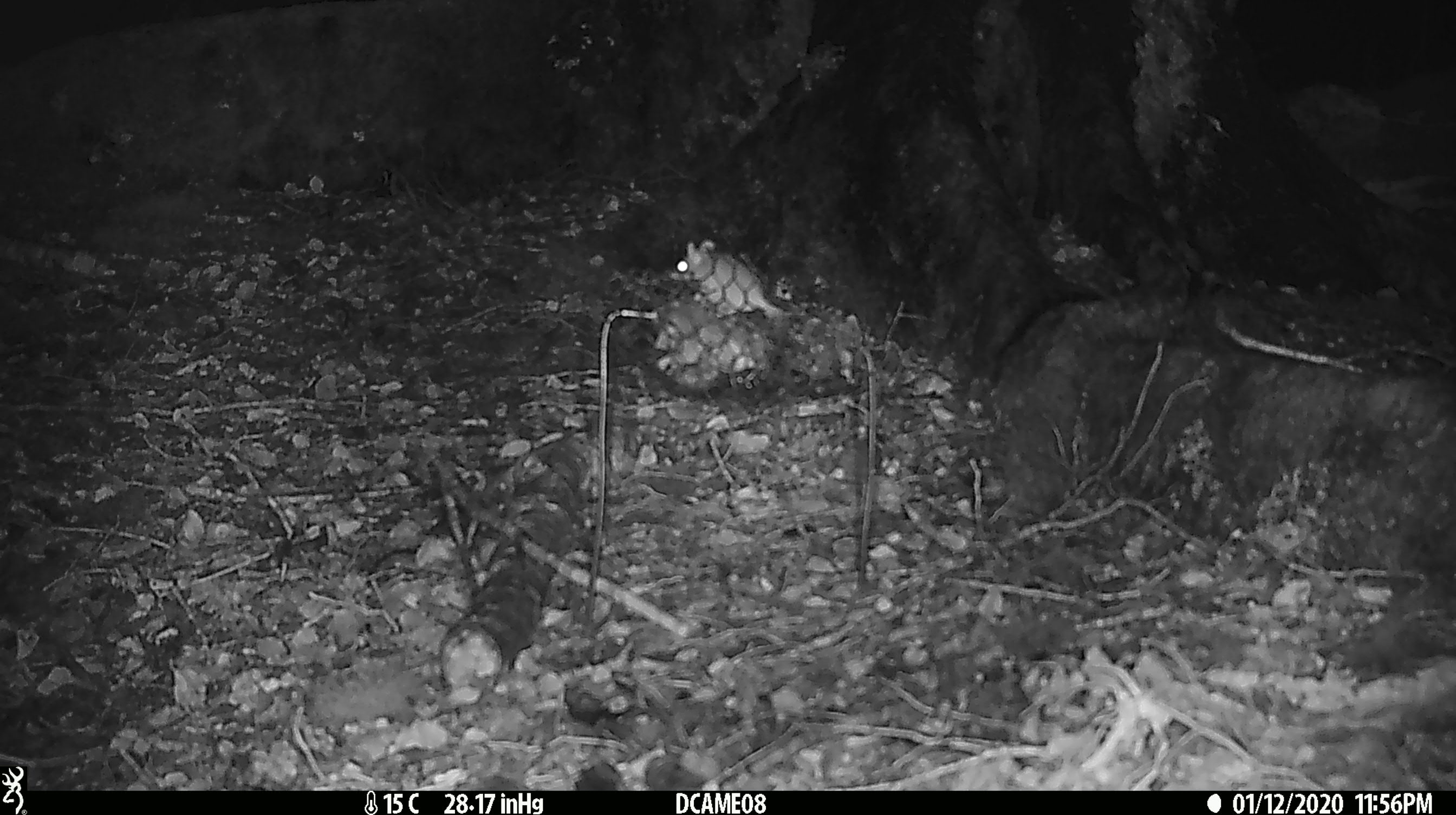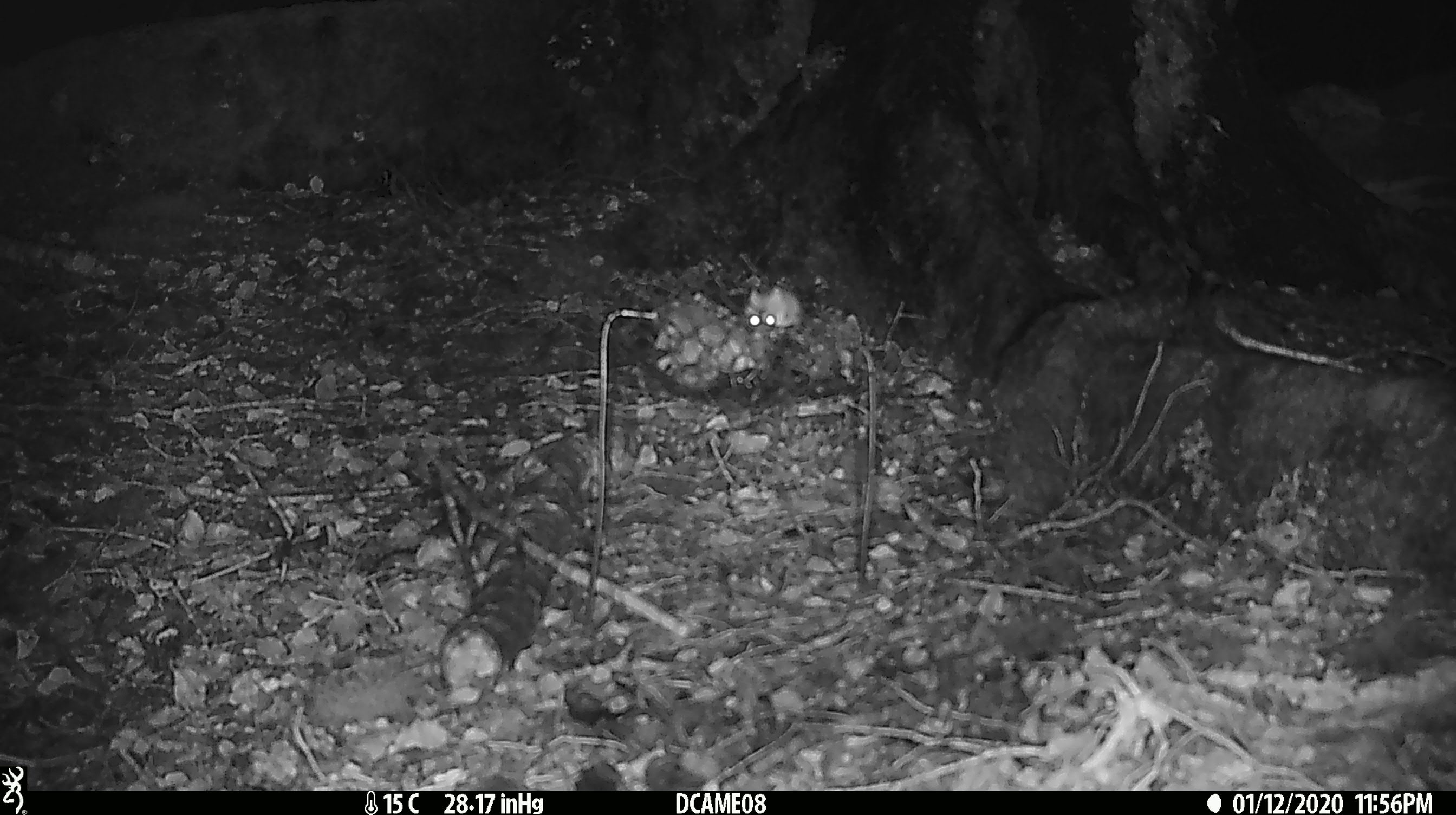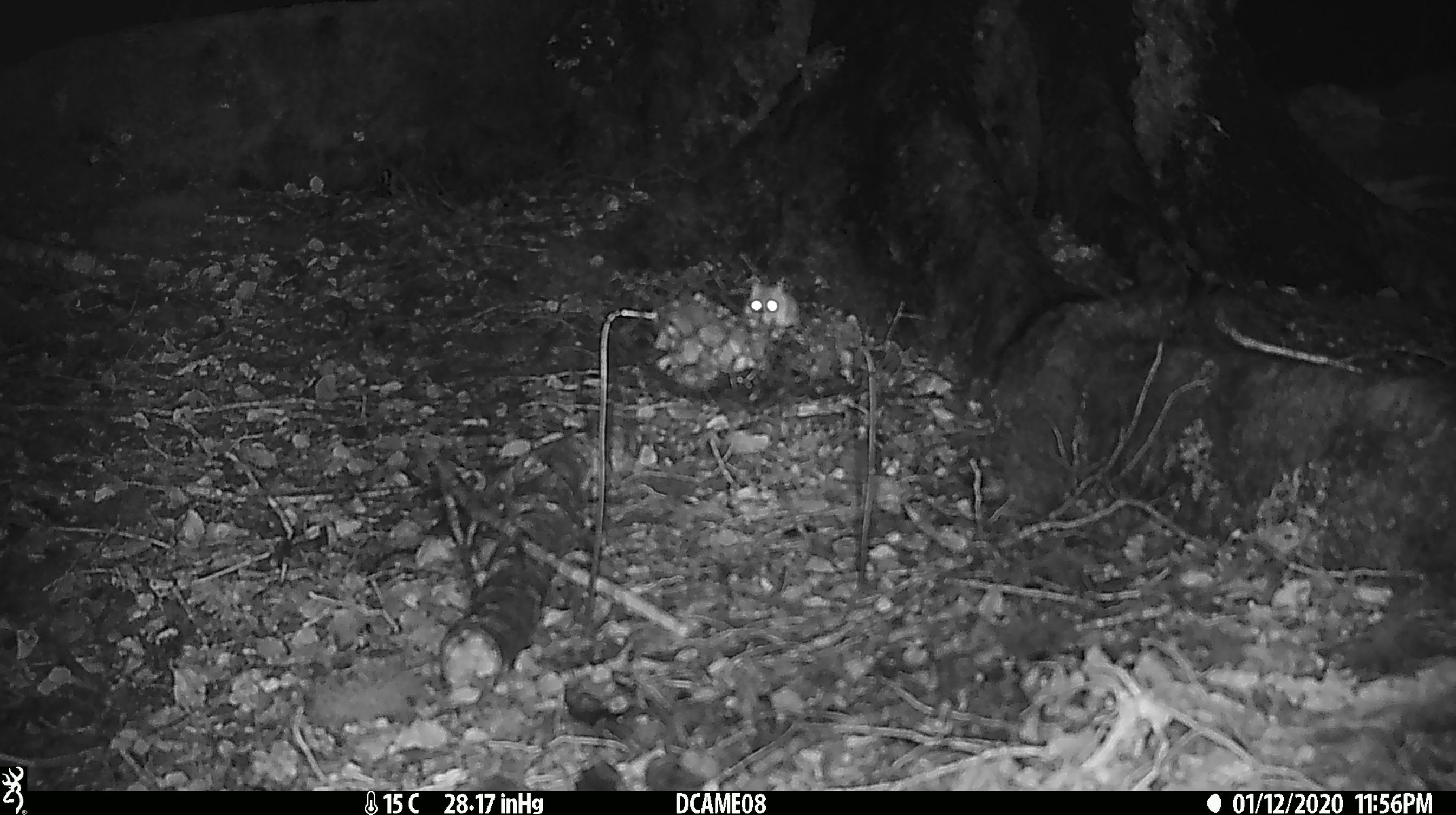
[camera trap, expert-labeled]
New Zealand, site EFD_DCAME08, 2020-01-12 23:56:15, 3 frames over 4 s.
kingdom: Animalia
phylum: Chordata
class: Mammalia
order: Rodentia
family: Muridae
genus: Mus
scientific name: Mus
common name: mouse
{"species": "mouse (Mus)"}